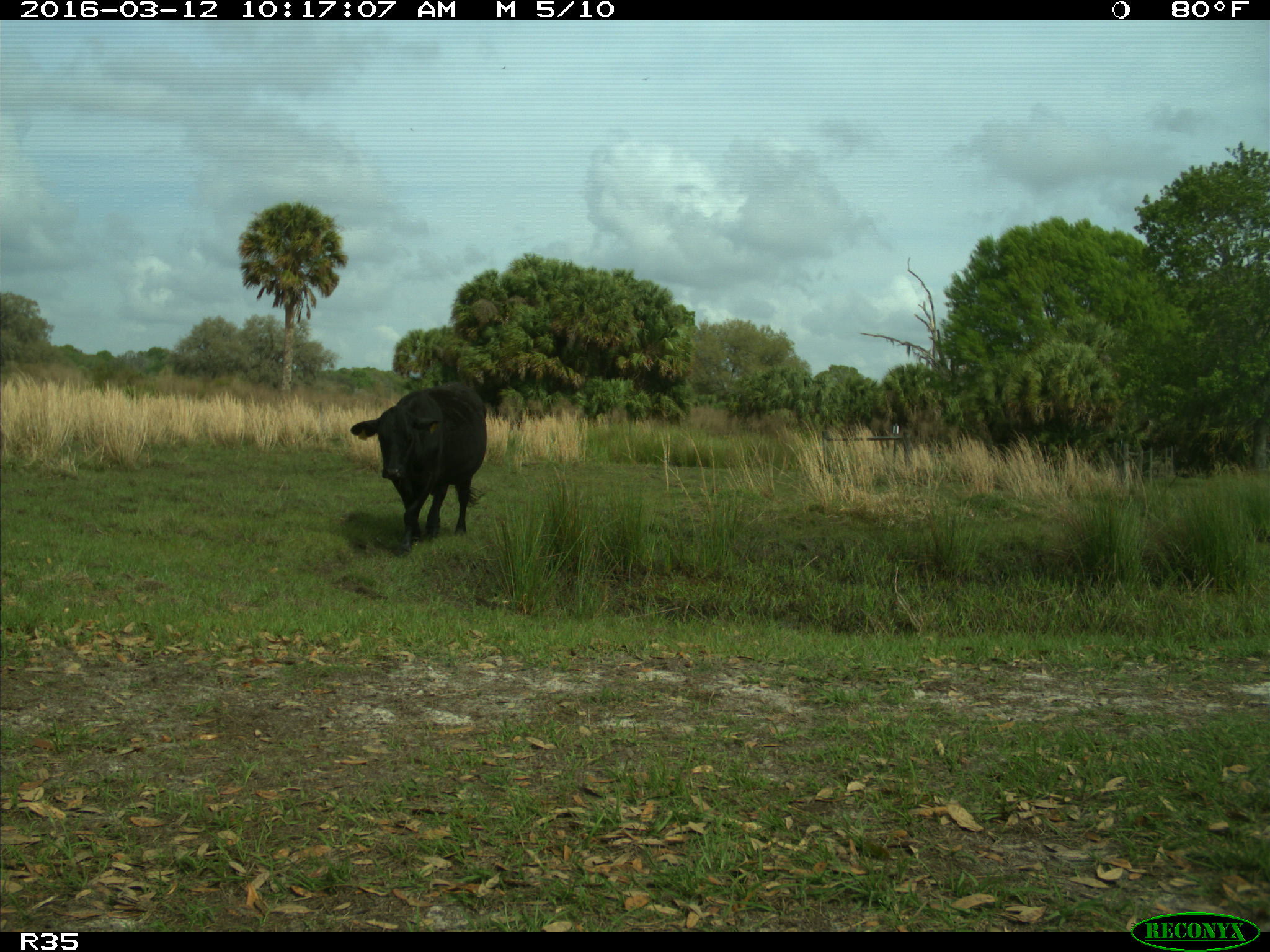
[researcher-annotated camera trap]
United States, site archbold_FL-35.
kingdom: Animalia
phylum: Chordata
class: Mammalia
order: Artiodactyla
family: Bovidae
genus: Bos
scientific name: Bos taurus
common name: domestic cow